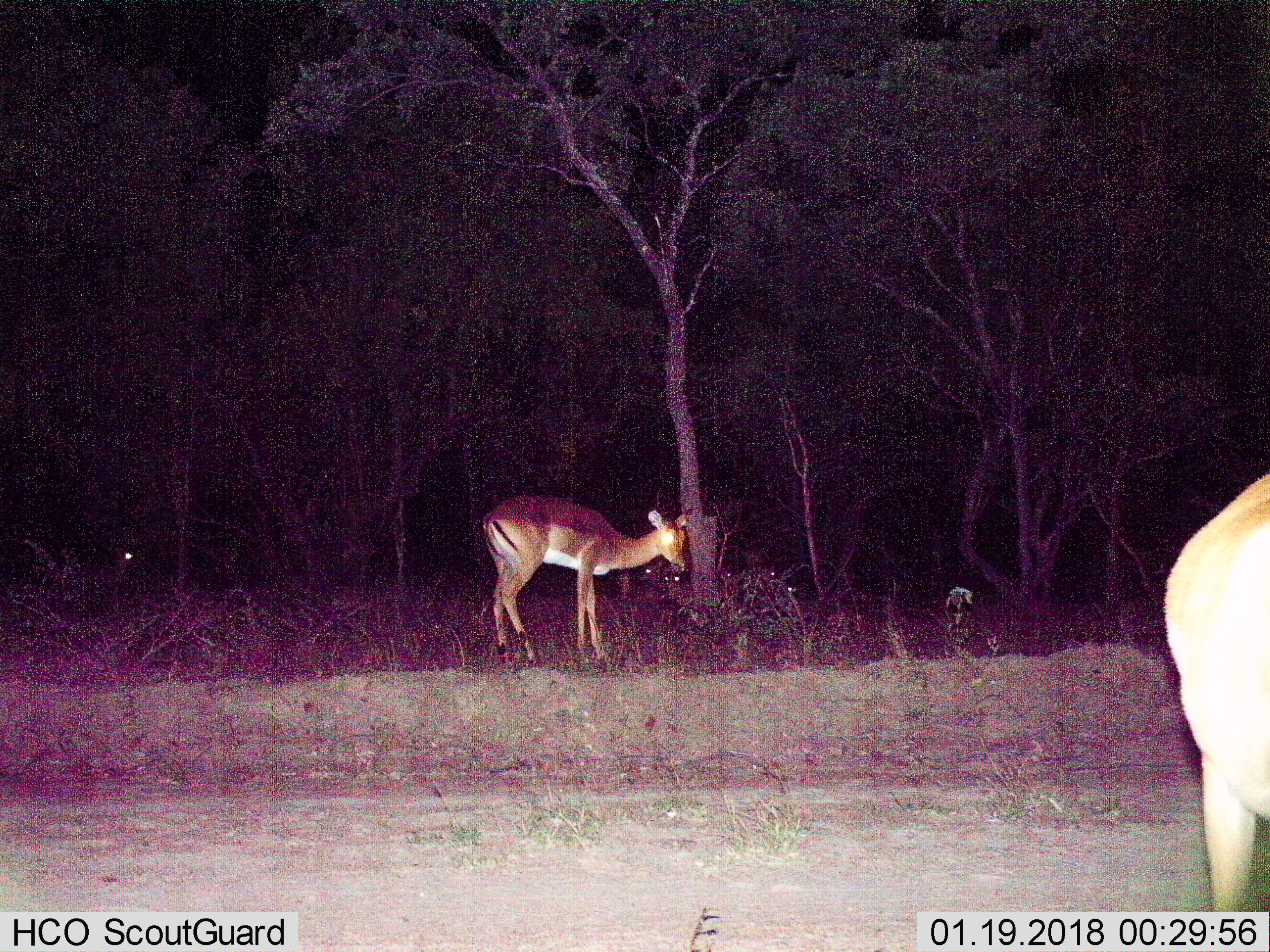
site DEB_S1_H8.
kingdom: Animalia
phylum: Chordata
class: Mammalia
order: Artiodactyla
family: Bovidae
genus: Aepyceros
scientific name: Aepyceros melampus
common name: impala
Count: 3.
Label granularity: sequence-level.